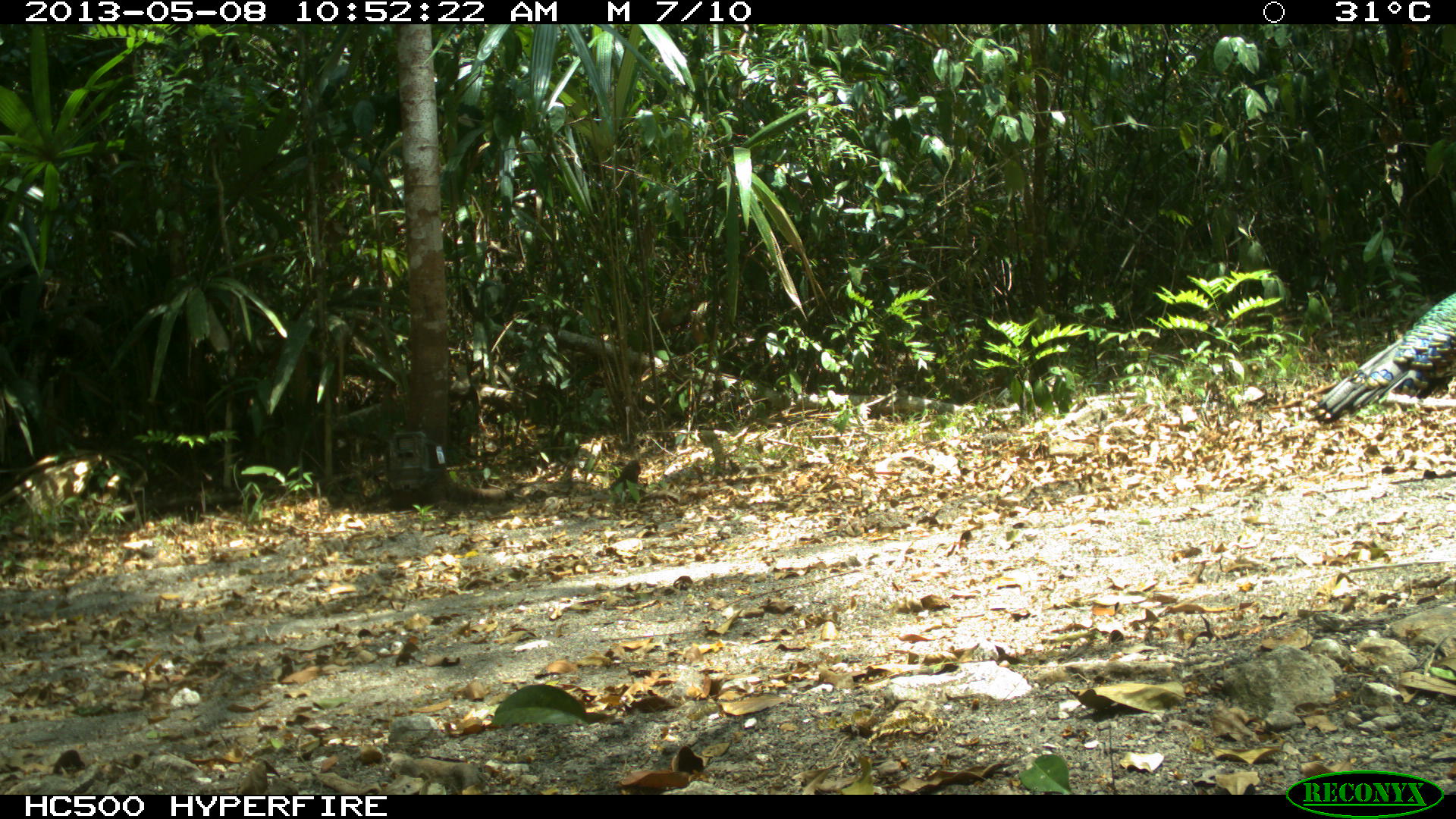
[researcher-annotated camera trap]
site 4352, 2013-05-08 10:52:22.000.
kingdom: Animalia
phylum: Chordata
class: Aves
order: Galliformes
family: Phasianidae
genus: Meleagris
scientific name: Meleagris ocellata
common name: ocellated turkey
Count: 1.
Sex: male.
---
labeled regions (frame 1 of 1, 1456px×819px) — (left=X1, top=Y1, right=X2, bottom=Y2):
meleagris ocellata: (left=1305, top=282, right=1456, bottom=424)